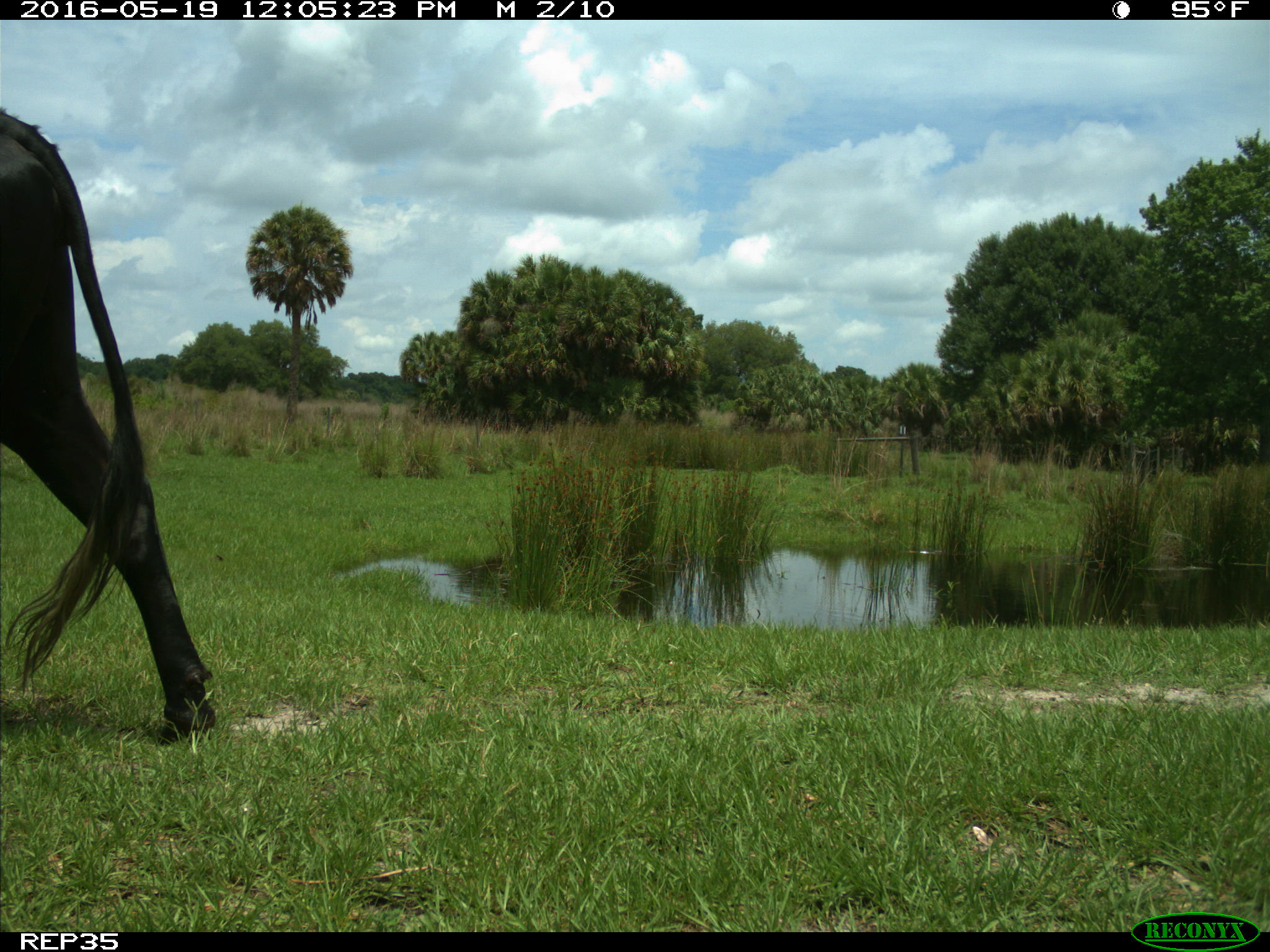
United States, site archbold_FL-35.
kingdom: Animalia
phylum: Chordata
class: Mammalia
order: Artiodactyla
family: Bovidae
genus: Bos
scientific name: Bos taurus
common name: domestic cow